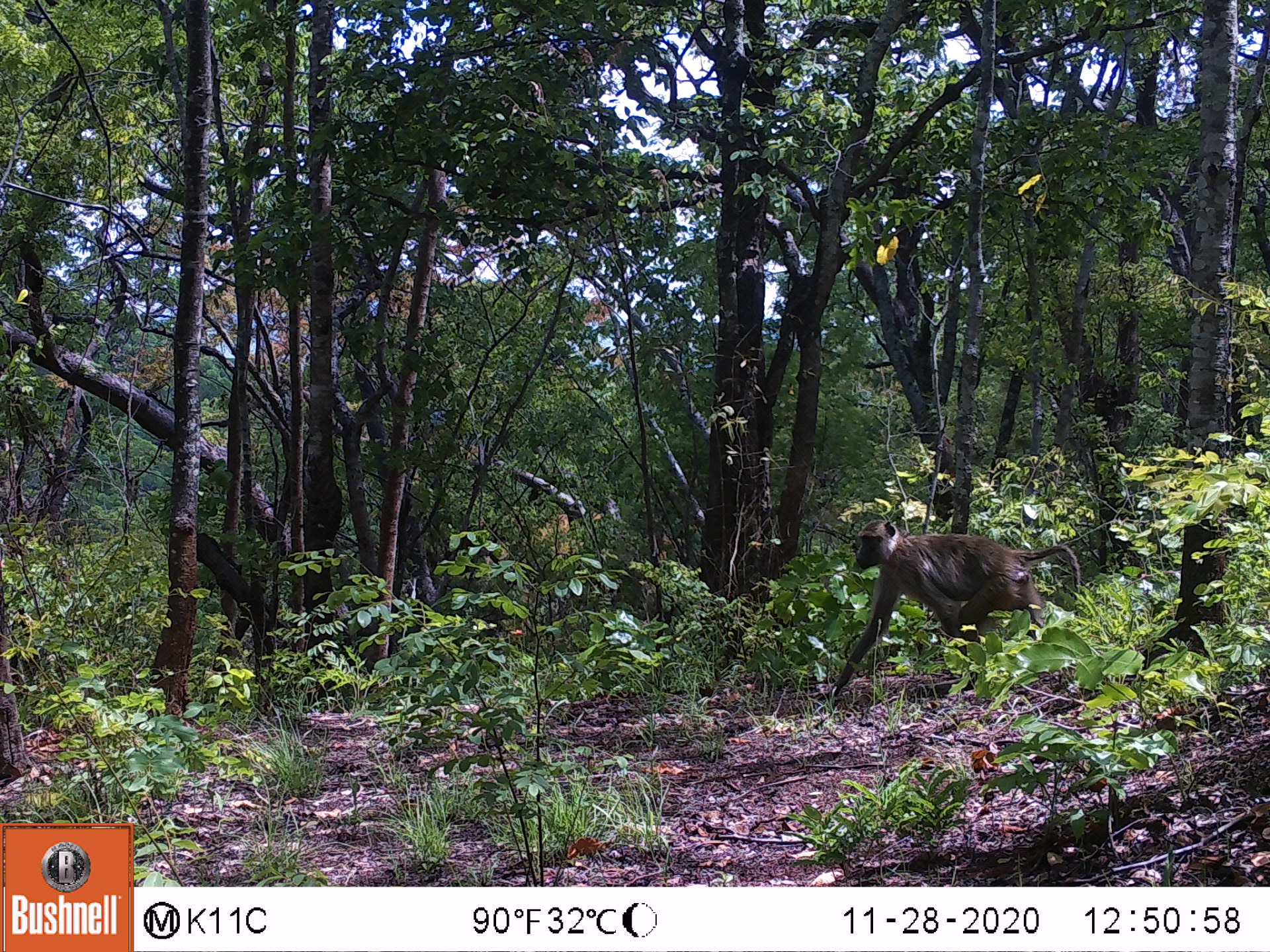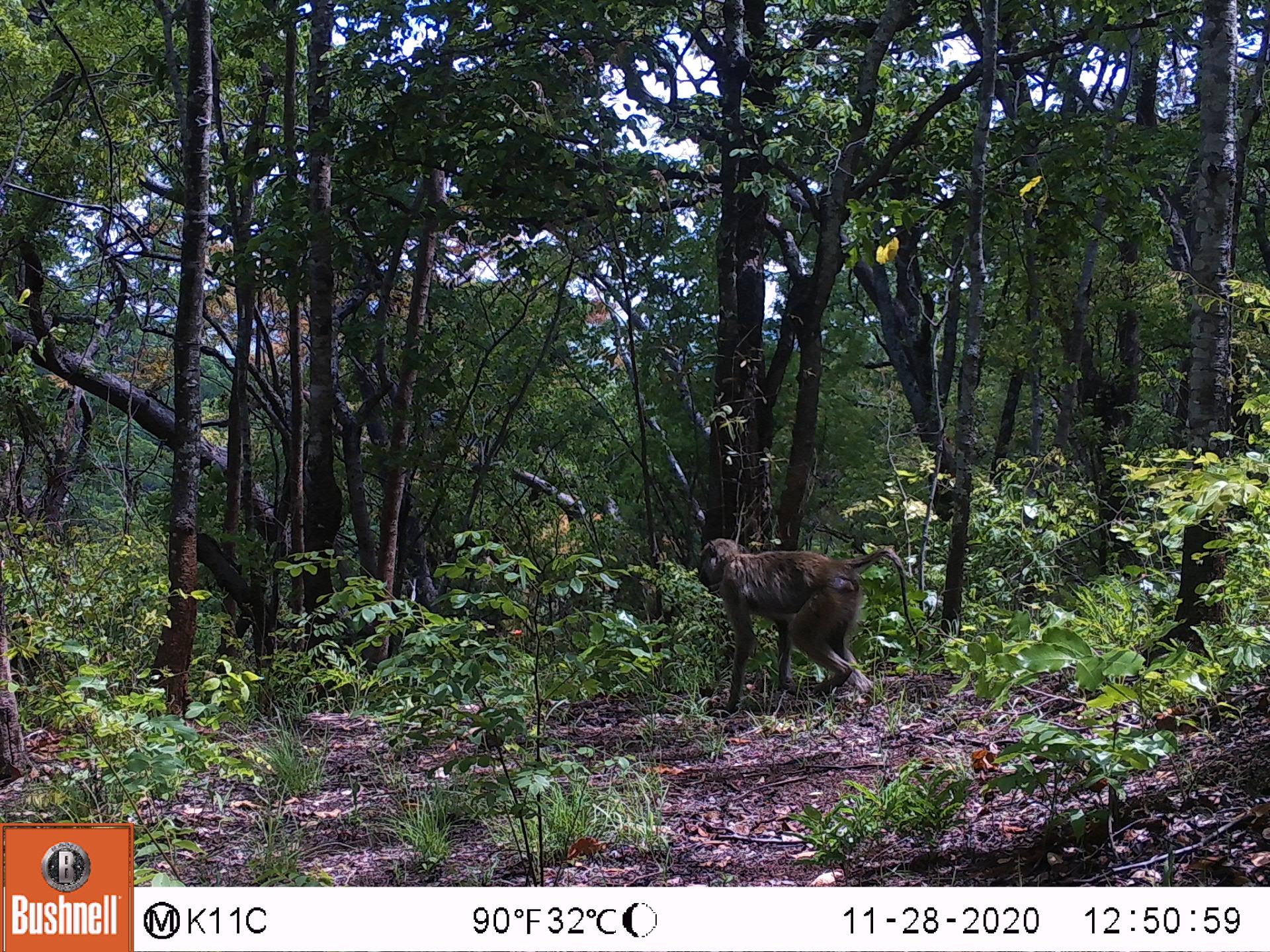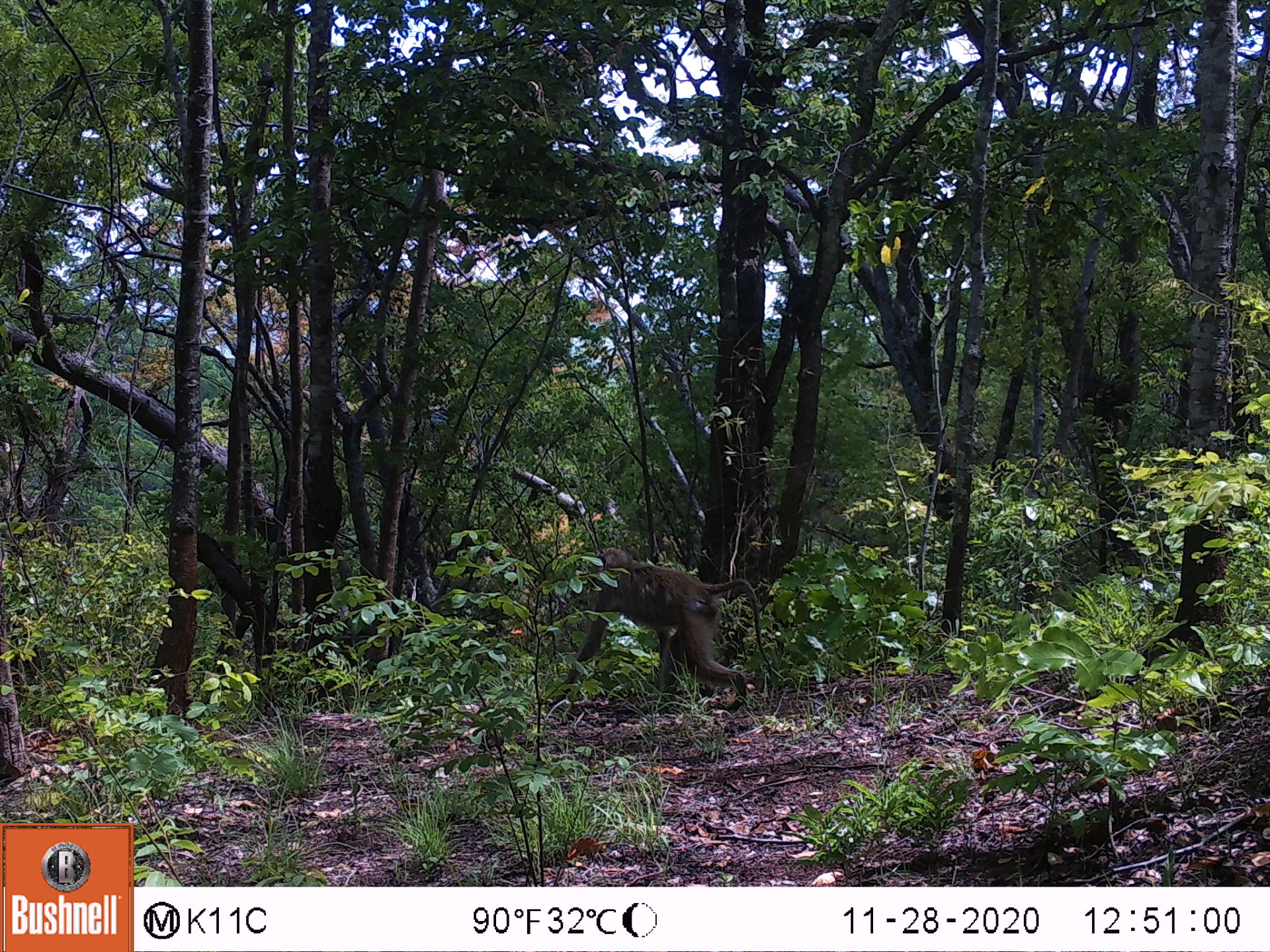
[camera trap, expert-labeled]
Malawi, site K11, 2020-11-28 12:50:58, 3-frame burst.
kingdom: Animalia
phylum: Chordata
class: Mammalia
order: Primates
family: Cercopithecidae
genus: Papio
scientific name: Papio cynocephalus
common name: yellow baboon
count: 1